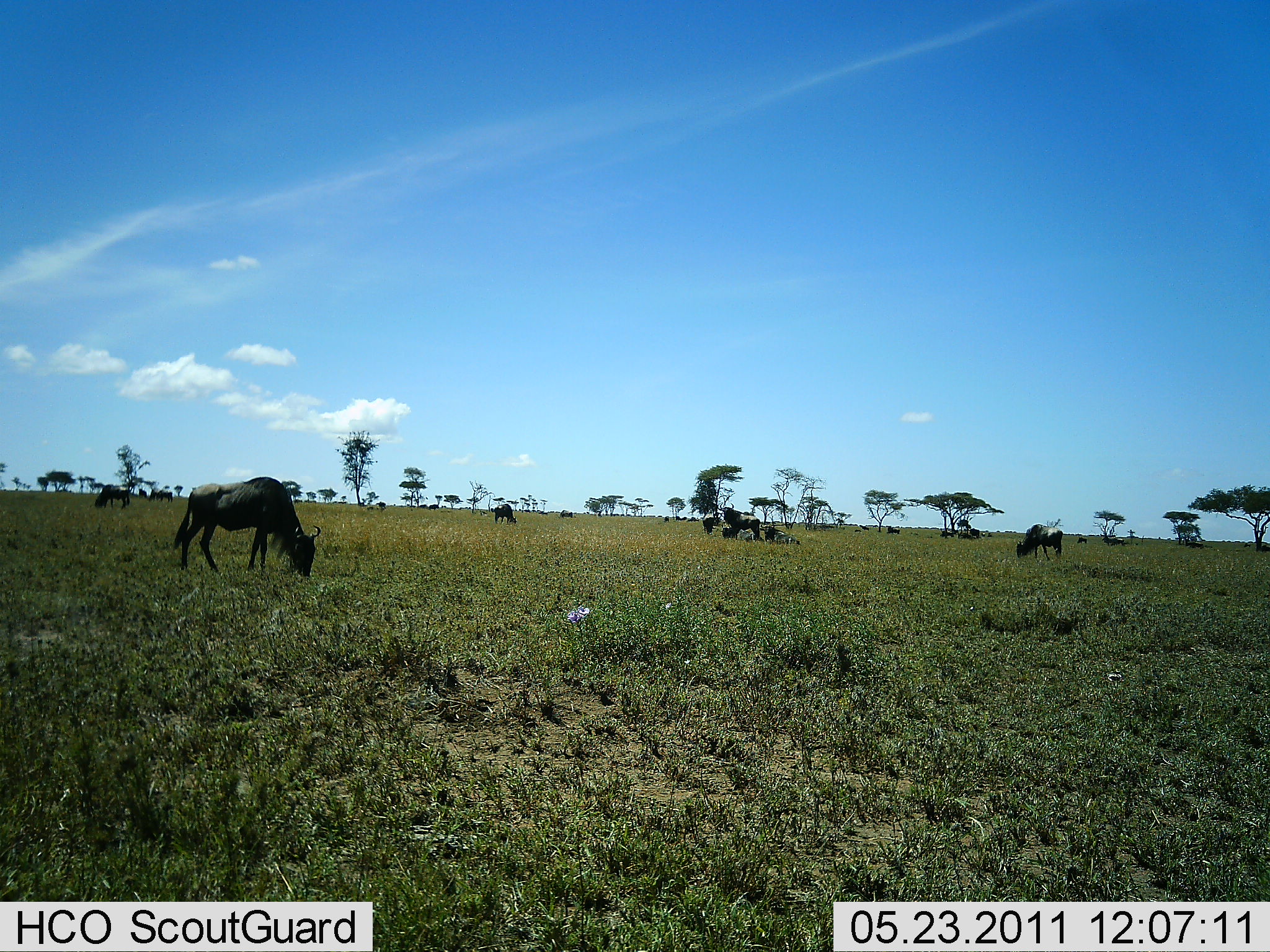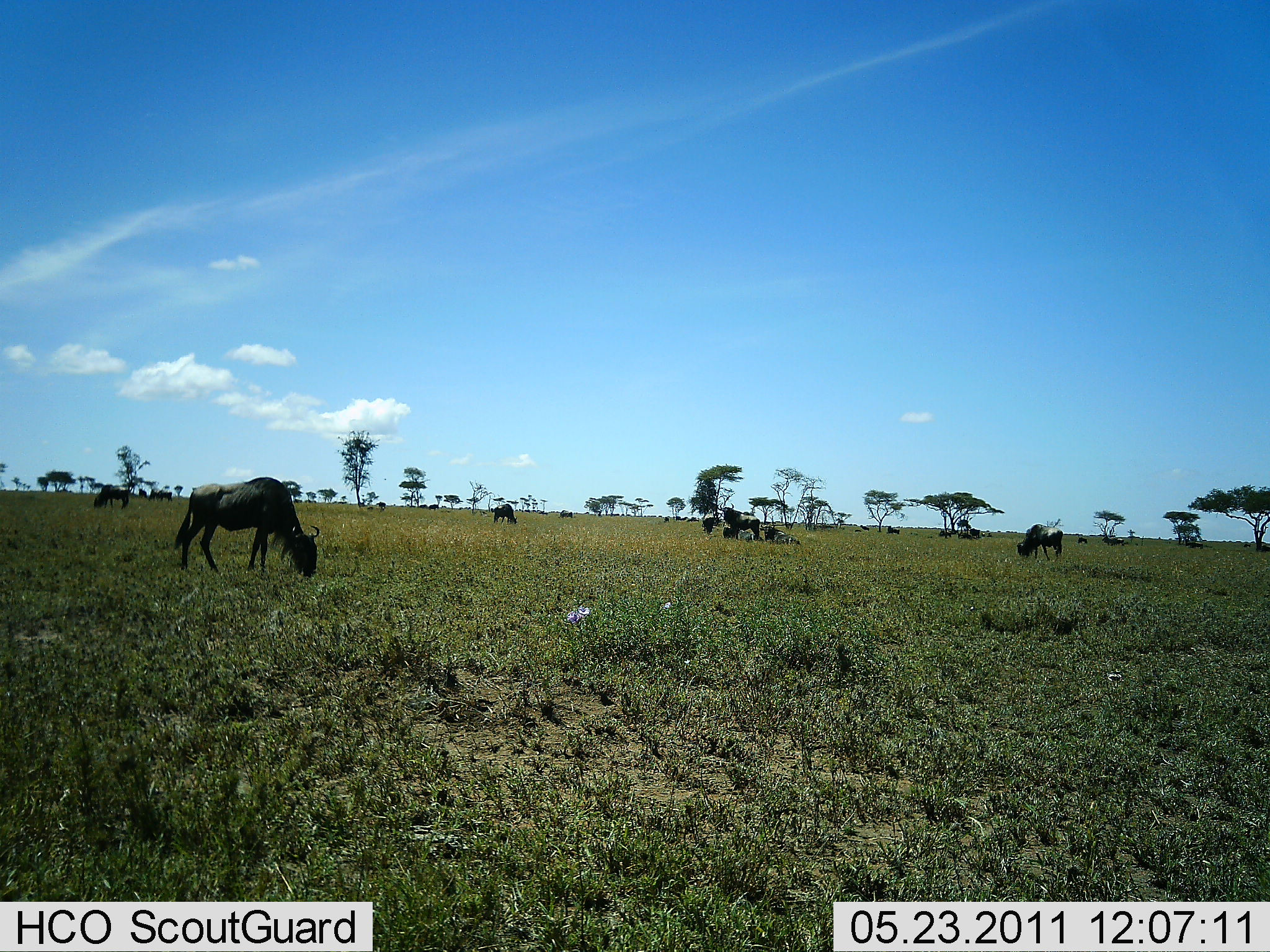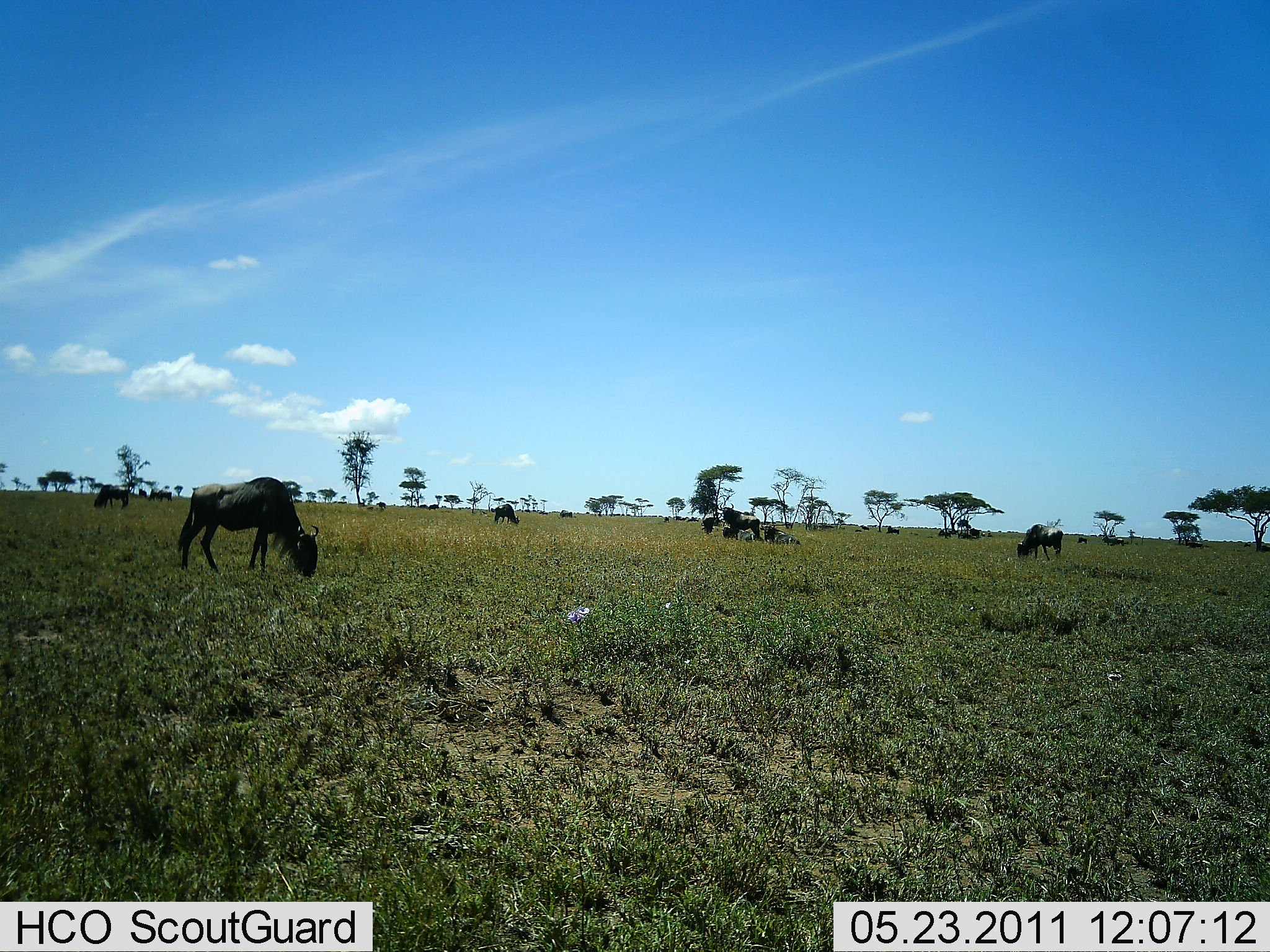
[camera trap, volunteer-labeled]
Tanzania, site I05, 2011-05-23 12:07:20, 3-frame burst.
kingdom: Animalia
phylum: Chordata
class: Mammalia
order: Artiodactyla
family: Bovidae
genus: Connochaetes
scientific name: Connochaetes taurinus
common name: blue wildebeest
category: wildebeest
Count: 11-50.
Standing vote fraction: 27%.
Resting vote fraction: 18%.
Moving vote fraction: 0%.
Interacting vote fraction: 0%.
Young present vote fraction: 0%.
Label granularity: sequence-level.